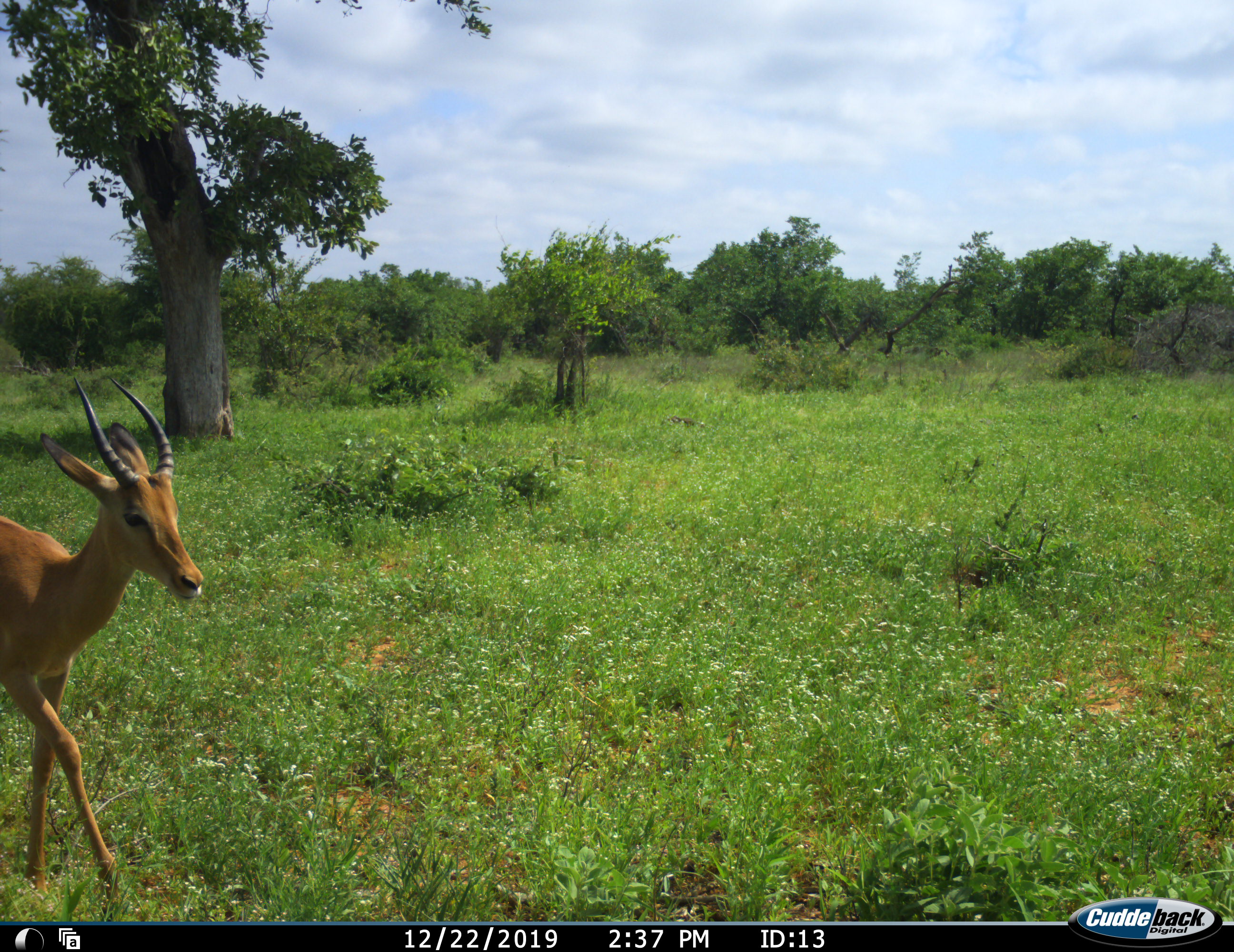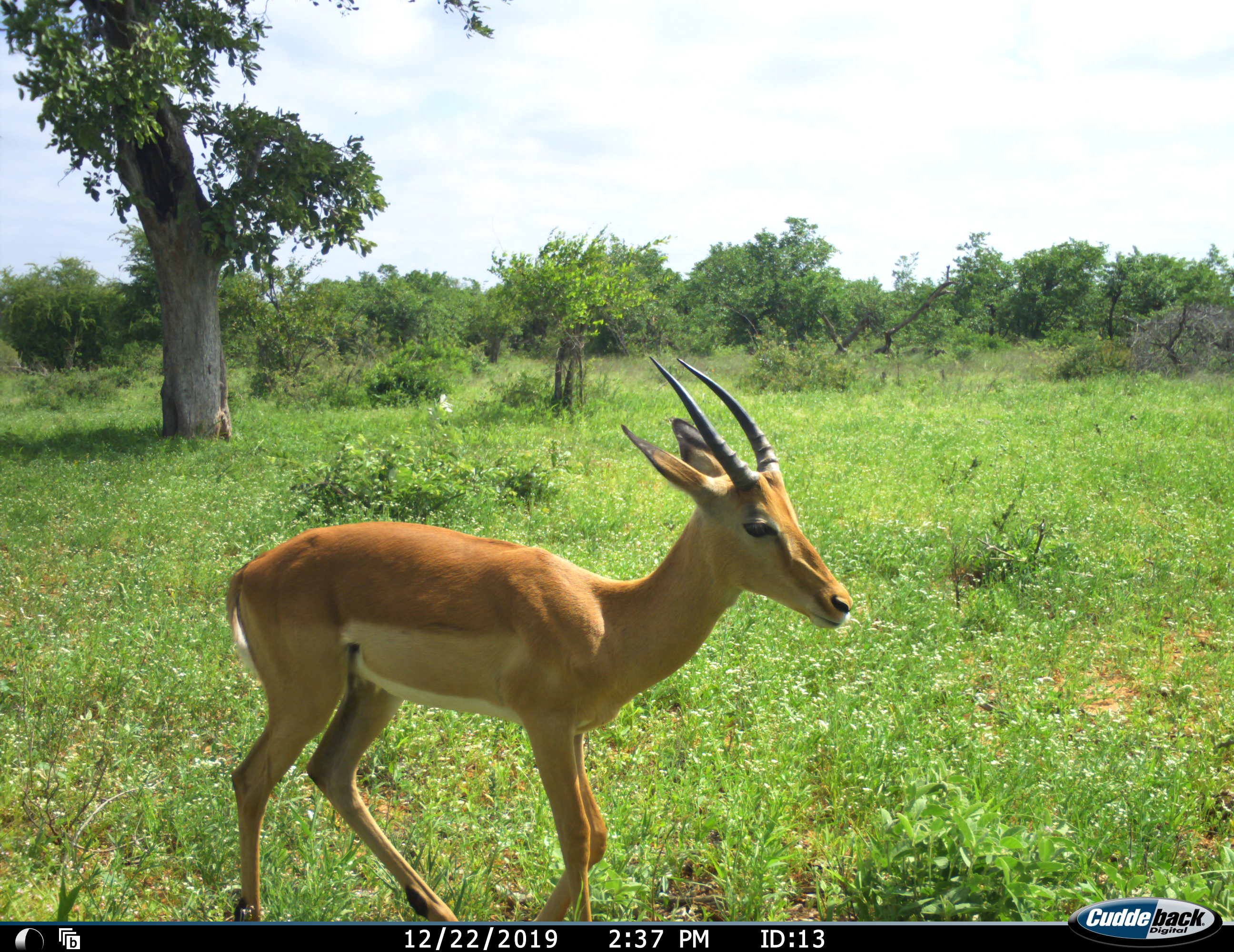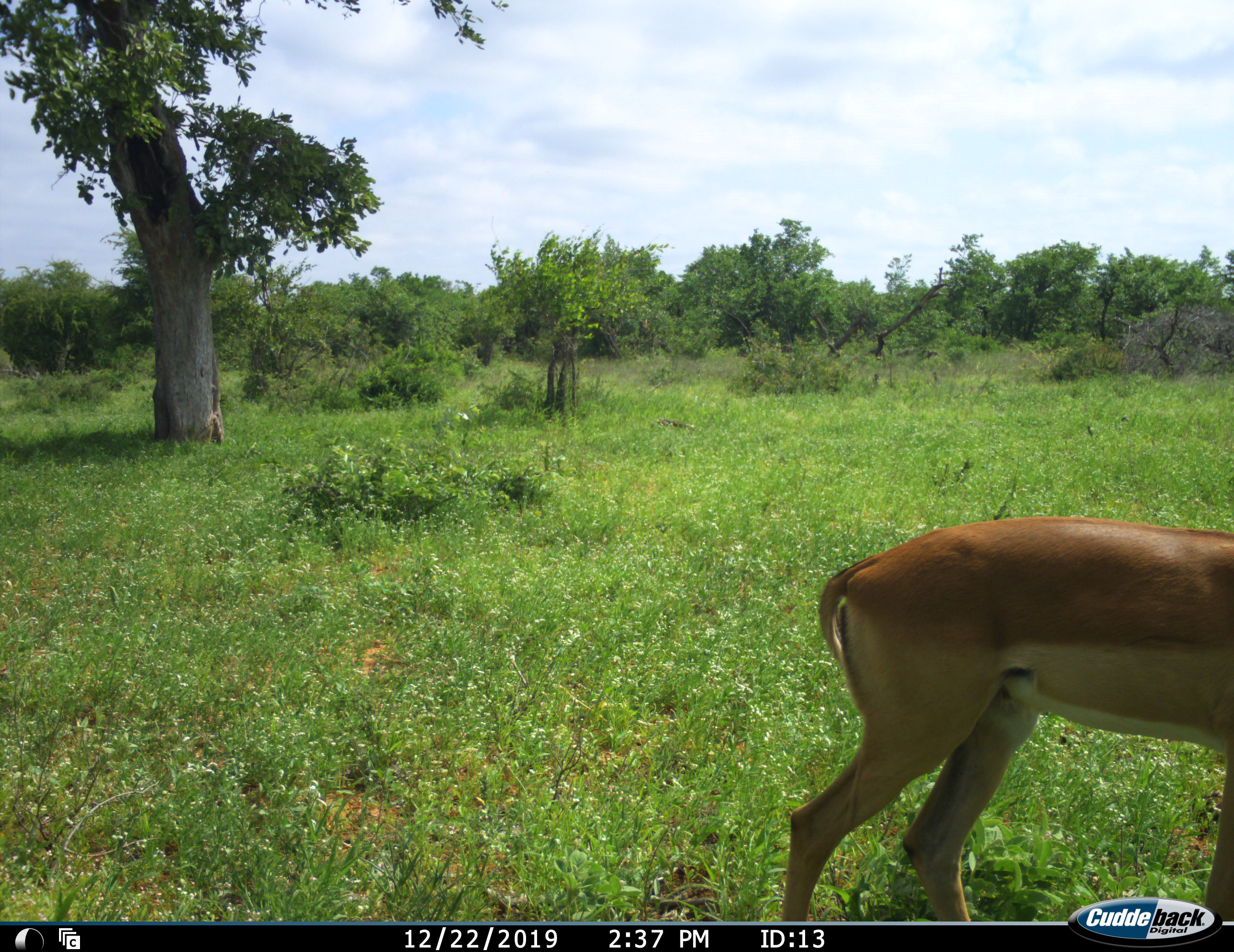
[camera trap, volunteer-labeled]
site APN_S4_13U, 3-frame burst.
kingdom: Animalia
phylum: Chordata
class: Mammalia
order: Artiodactyla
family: Bovidae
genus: Aepyceros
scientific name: Aepyceros melampus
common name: impala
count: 1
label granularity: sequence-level